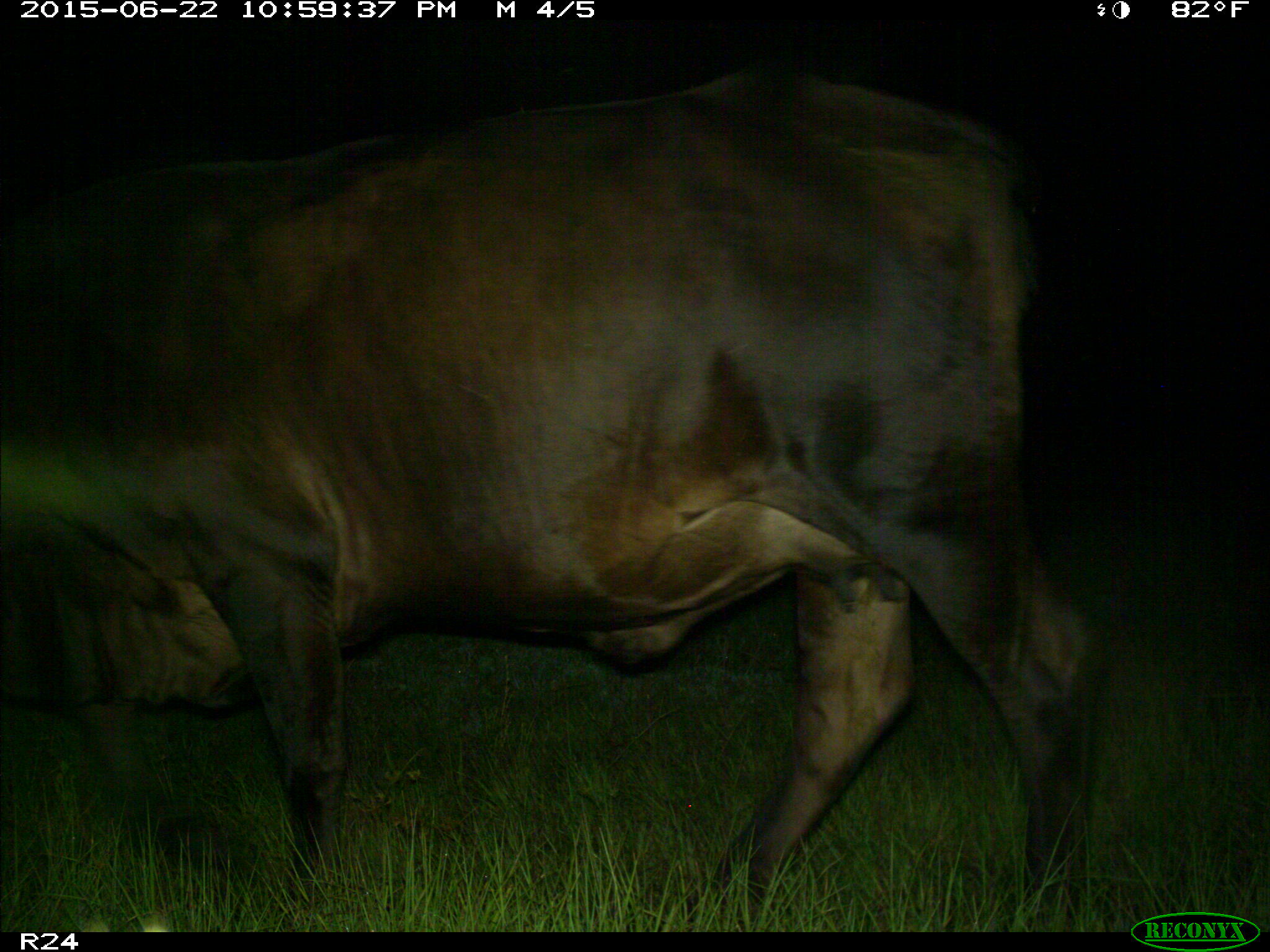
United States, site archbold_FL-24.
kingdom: Animalia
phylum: Chordata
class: Mammalia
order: Artiodactyla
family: Bovidae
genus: Bos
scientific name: Bos taurus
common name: domestic cow